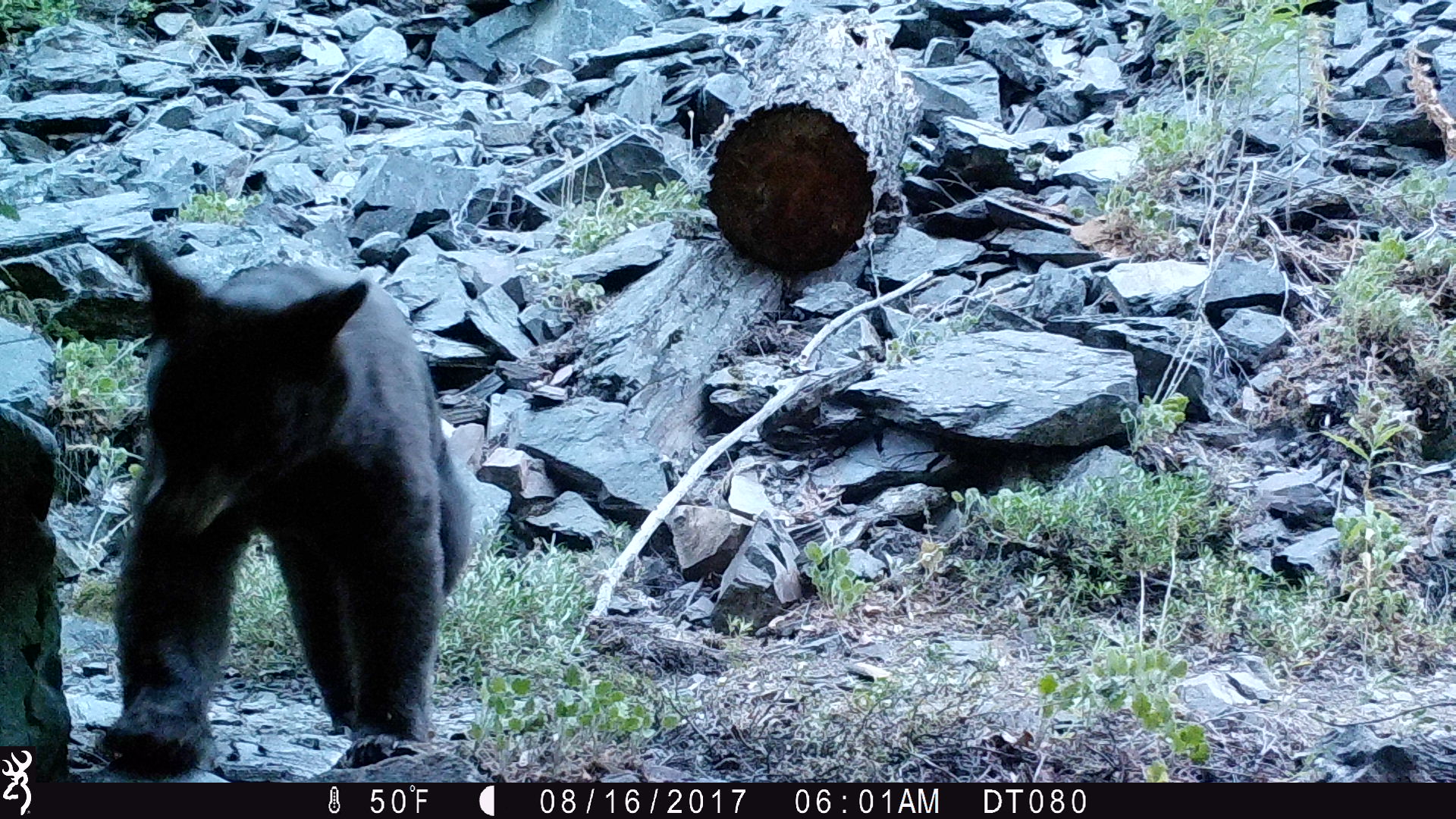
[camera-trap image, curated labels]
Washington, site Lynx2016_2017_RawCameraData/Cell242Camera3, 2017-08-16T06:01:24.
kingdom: Animalia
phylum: Chordata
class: Mammalia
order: Carnivora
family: Ursidae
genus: Ursus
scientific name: Ursus americanus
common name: american black bear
Ursus americanus (american black bear). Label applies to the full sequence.